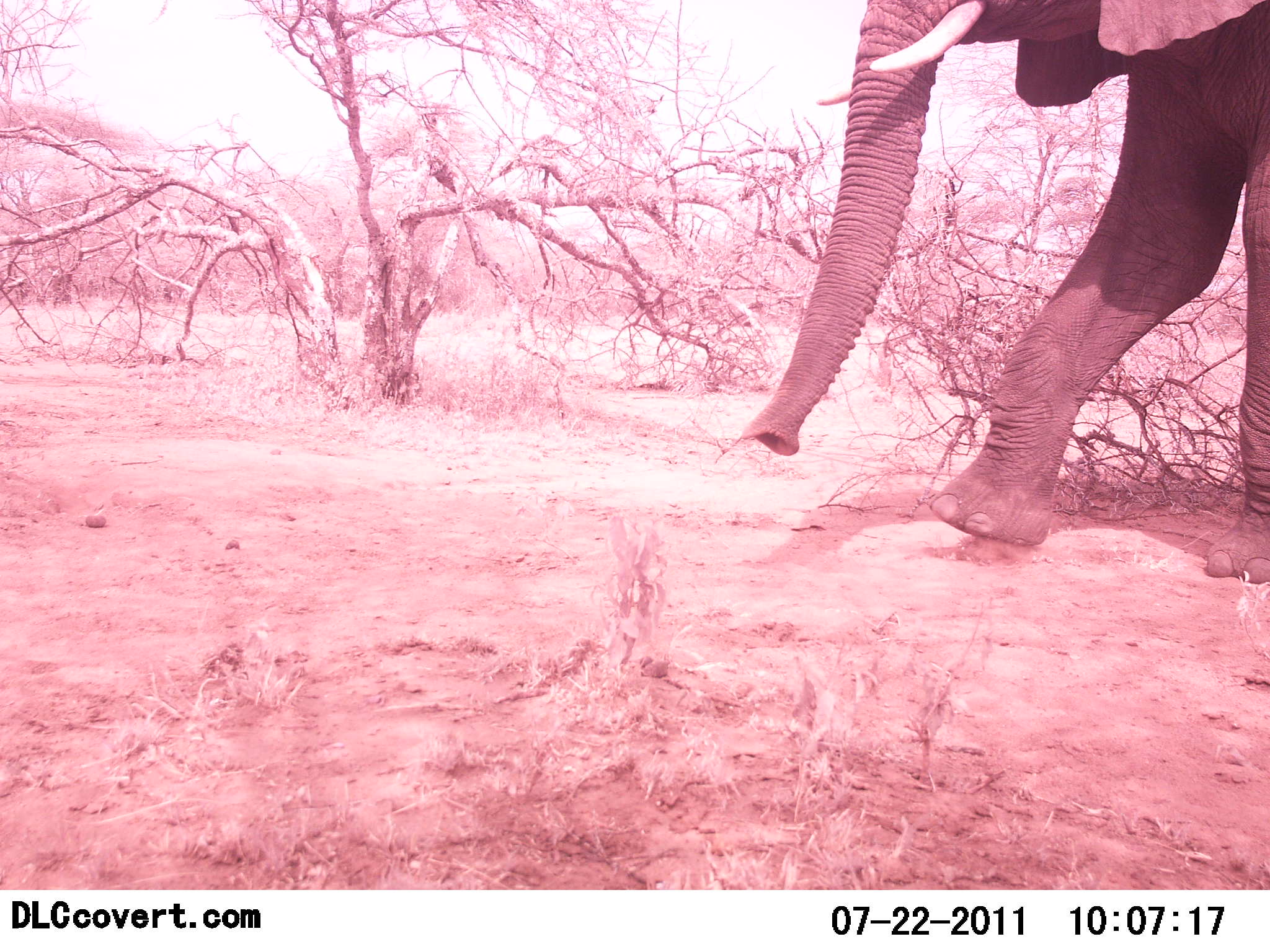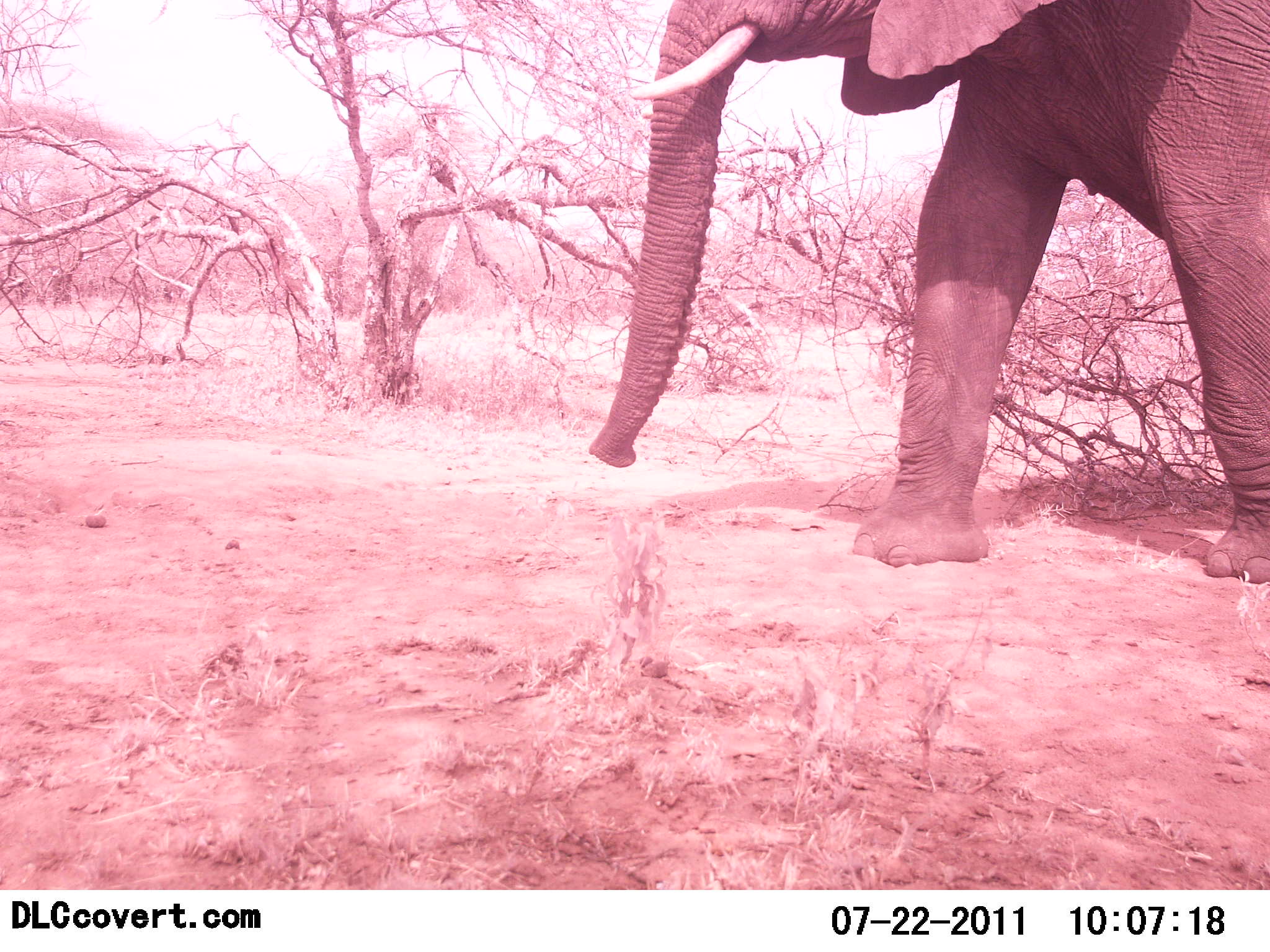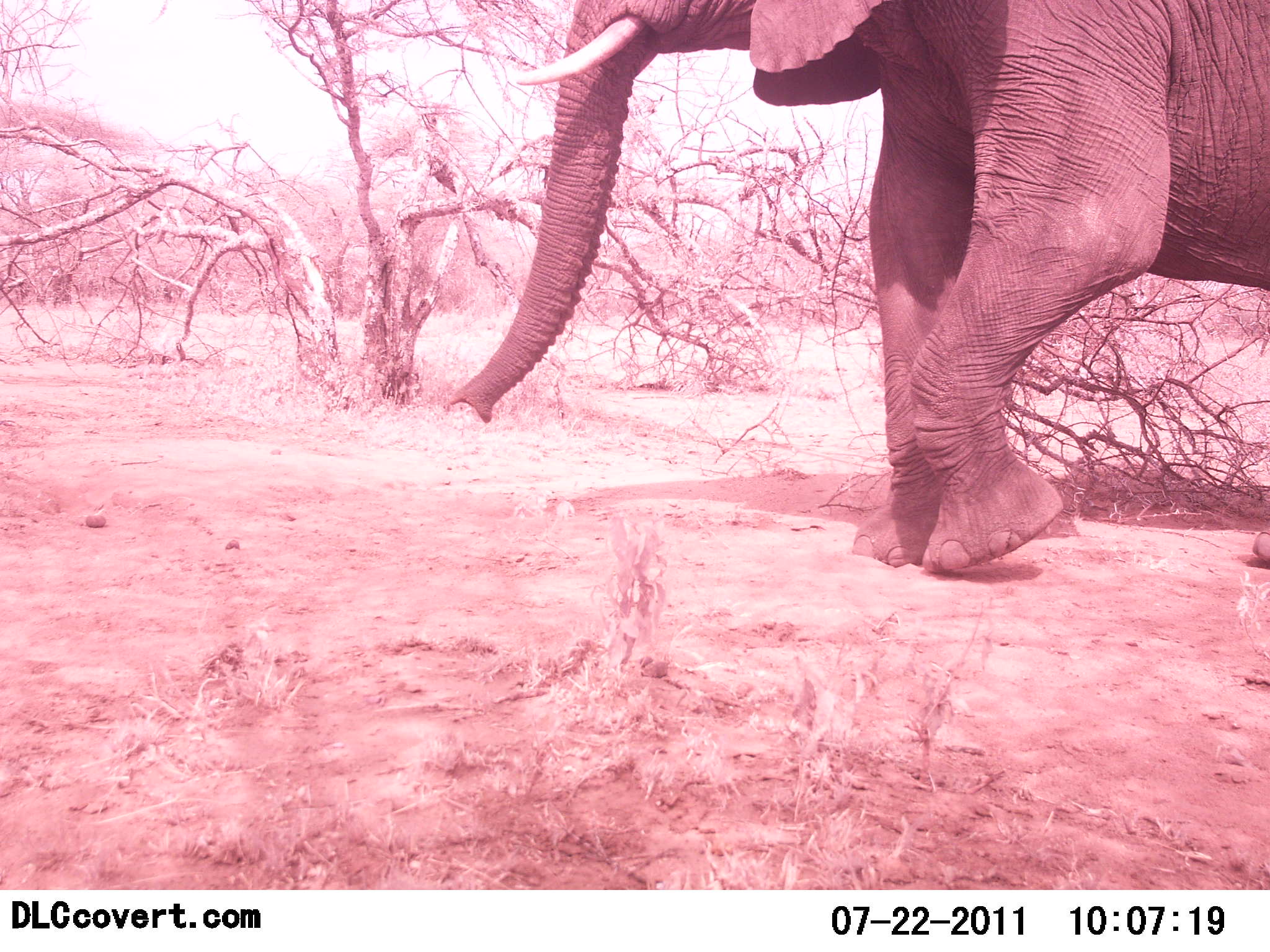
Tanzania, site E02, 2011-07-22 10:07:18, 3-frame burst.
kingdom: Animalia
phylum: Chordata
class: Mammalia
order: Proboscidea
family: Elephantidae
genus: Loxodonta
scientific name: Loxodonta africana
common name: african bush elephant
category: elephant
Elephant (african bush elephant) (Loxodonta africana), count 1. Behavior (volunteer vote fractions): standing 0%, resting 0%, moving 100%, interacting 0%. Young present (vote fraction): 0%. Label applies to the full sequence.